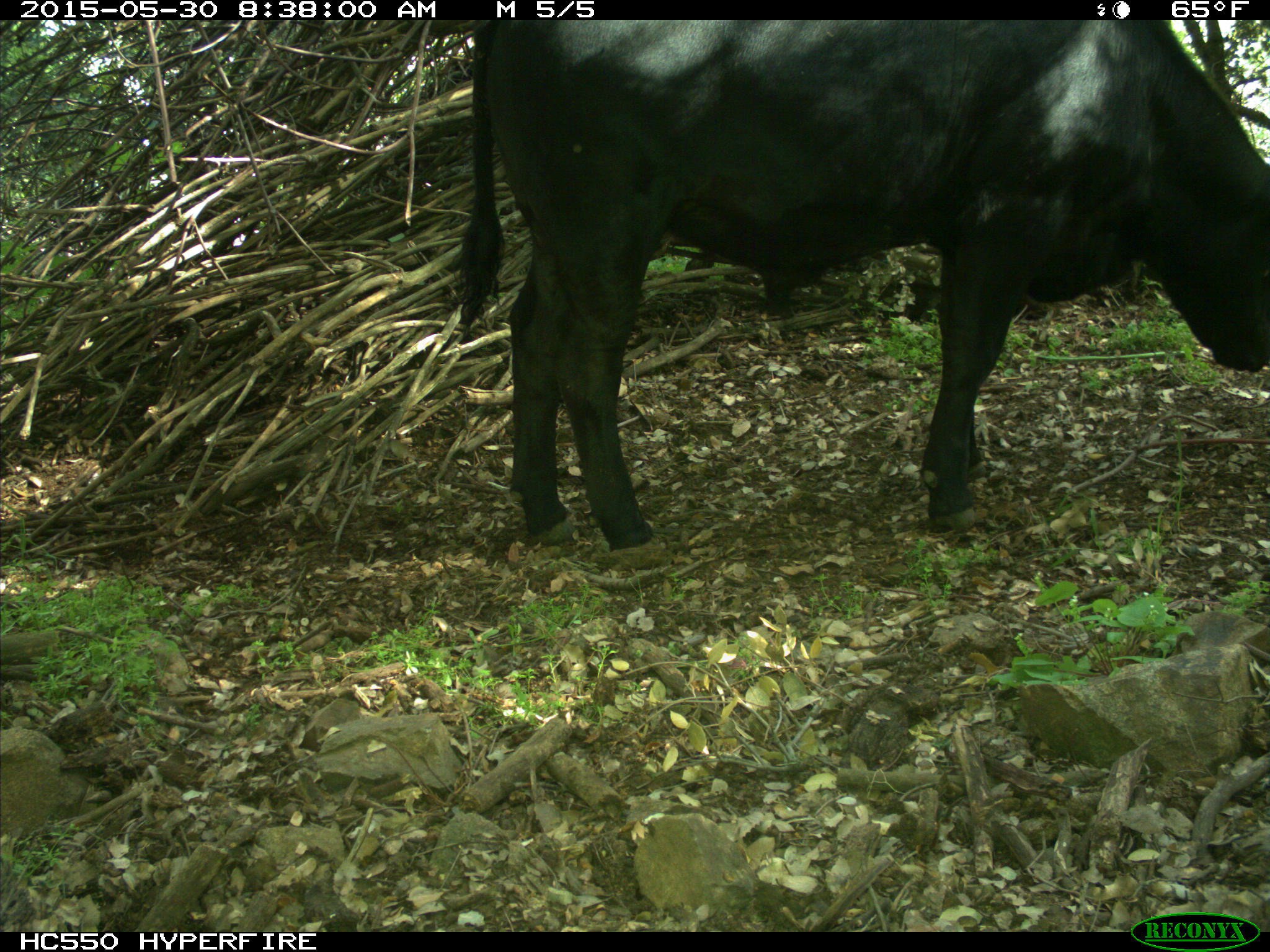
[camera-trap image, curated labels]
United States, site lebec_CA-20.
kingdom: Animalia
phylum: Chordata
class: Mammalia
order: Artiodactyla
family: Bovidae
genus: Bos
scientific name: Bos taurus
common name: domestic cow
Bos taurus (domestic cow).